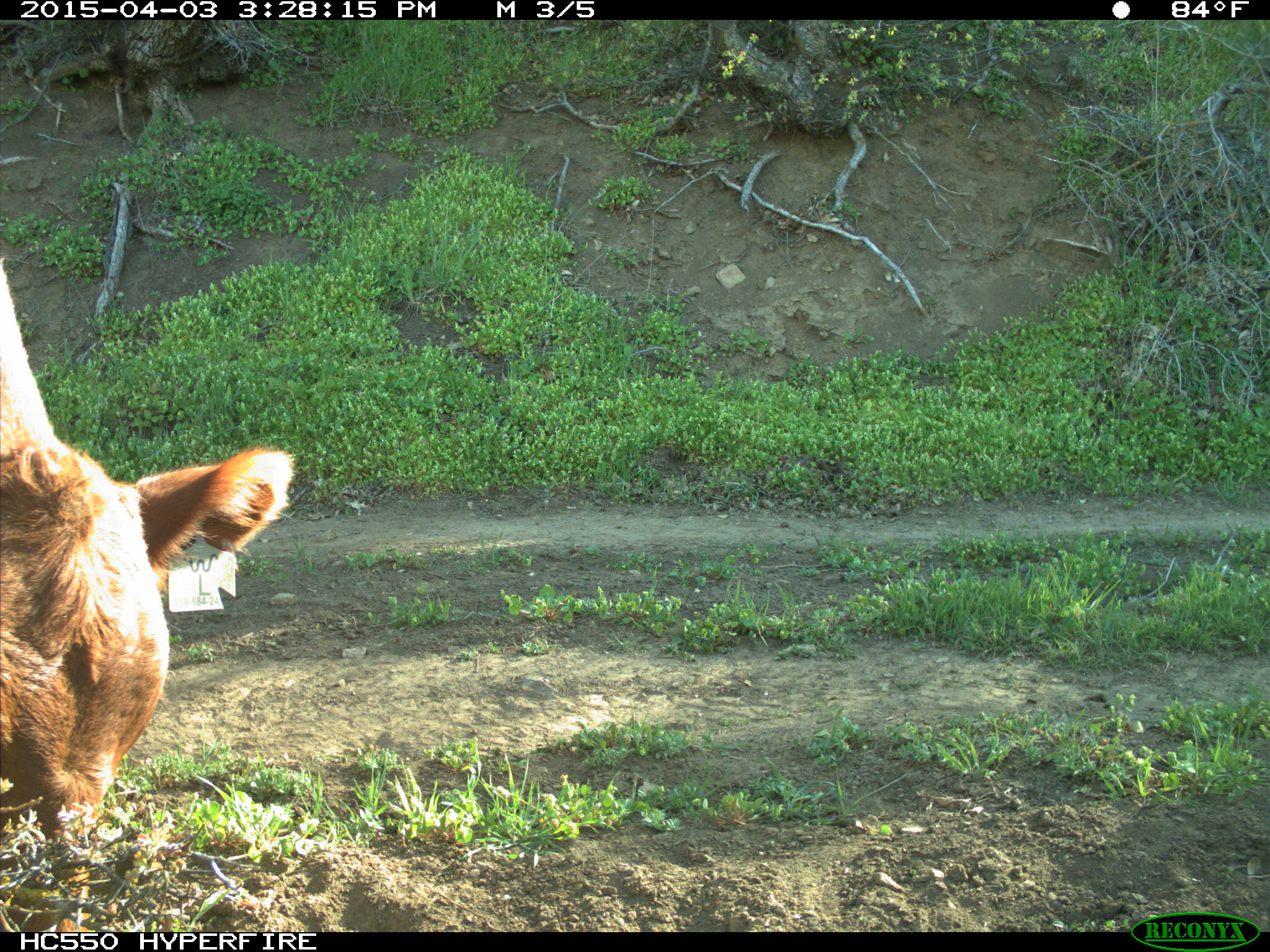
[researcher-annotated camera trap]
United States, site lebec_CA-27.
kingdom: Animalia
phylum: Chordata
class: Mammalia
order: Artiodactyla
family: Bovidae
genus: Bos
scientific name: Bos taurus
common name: domestic cow